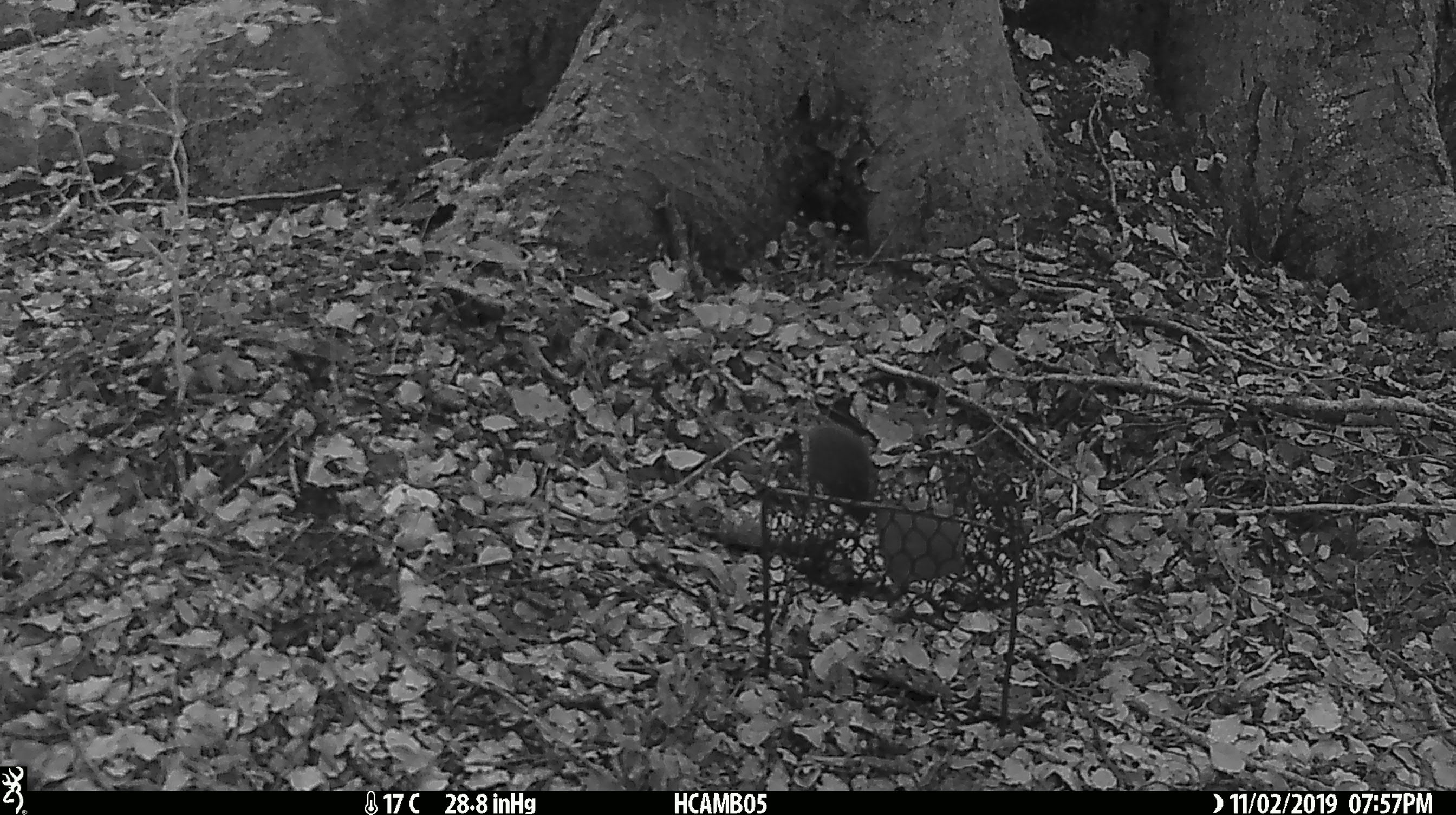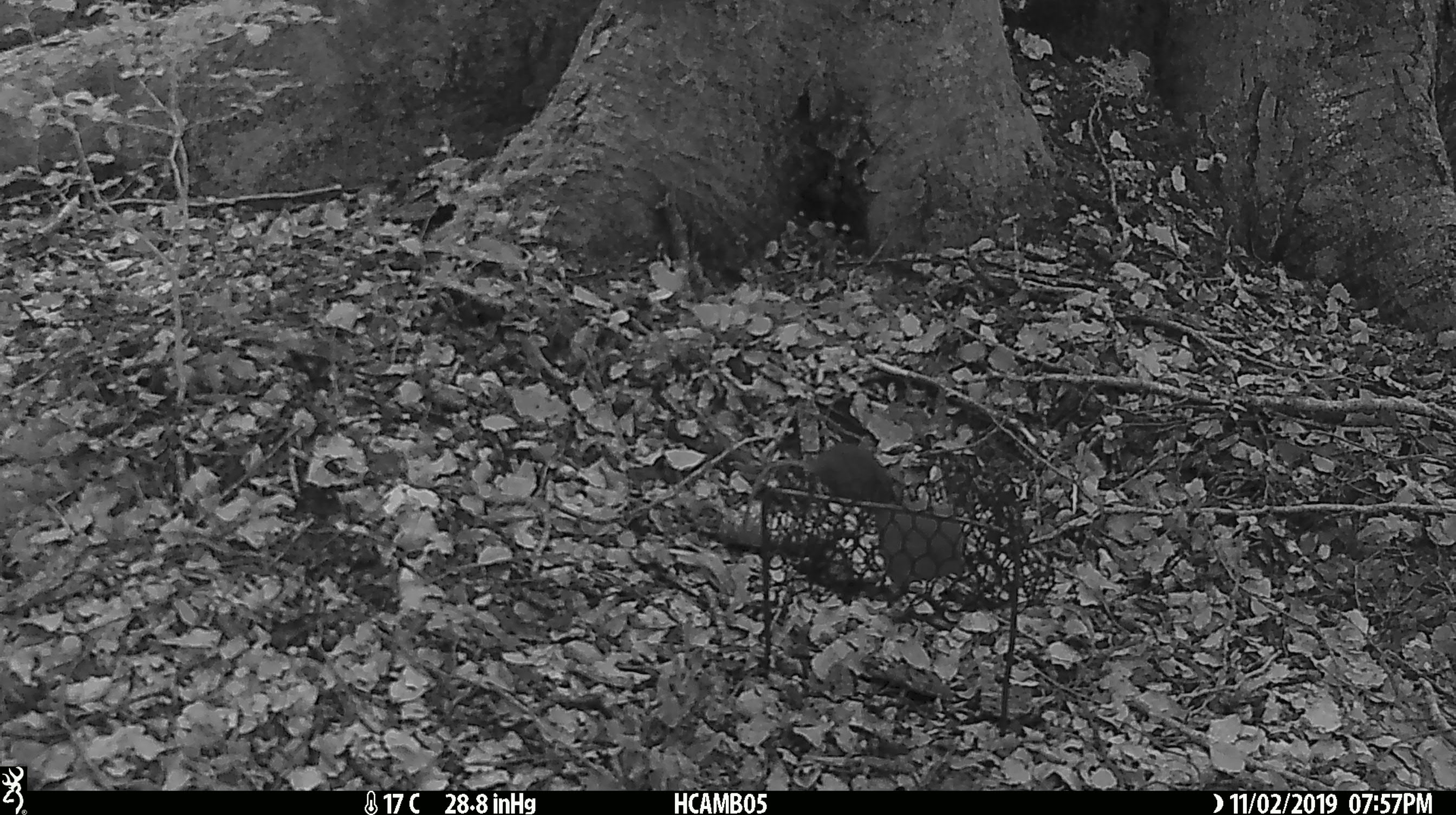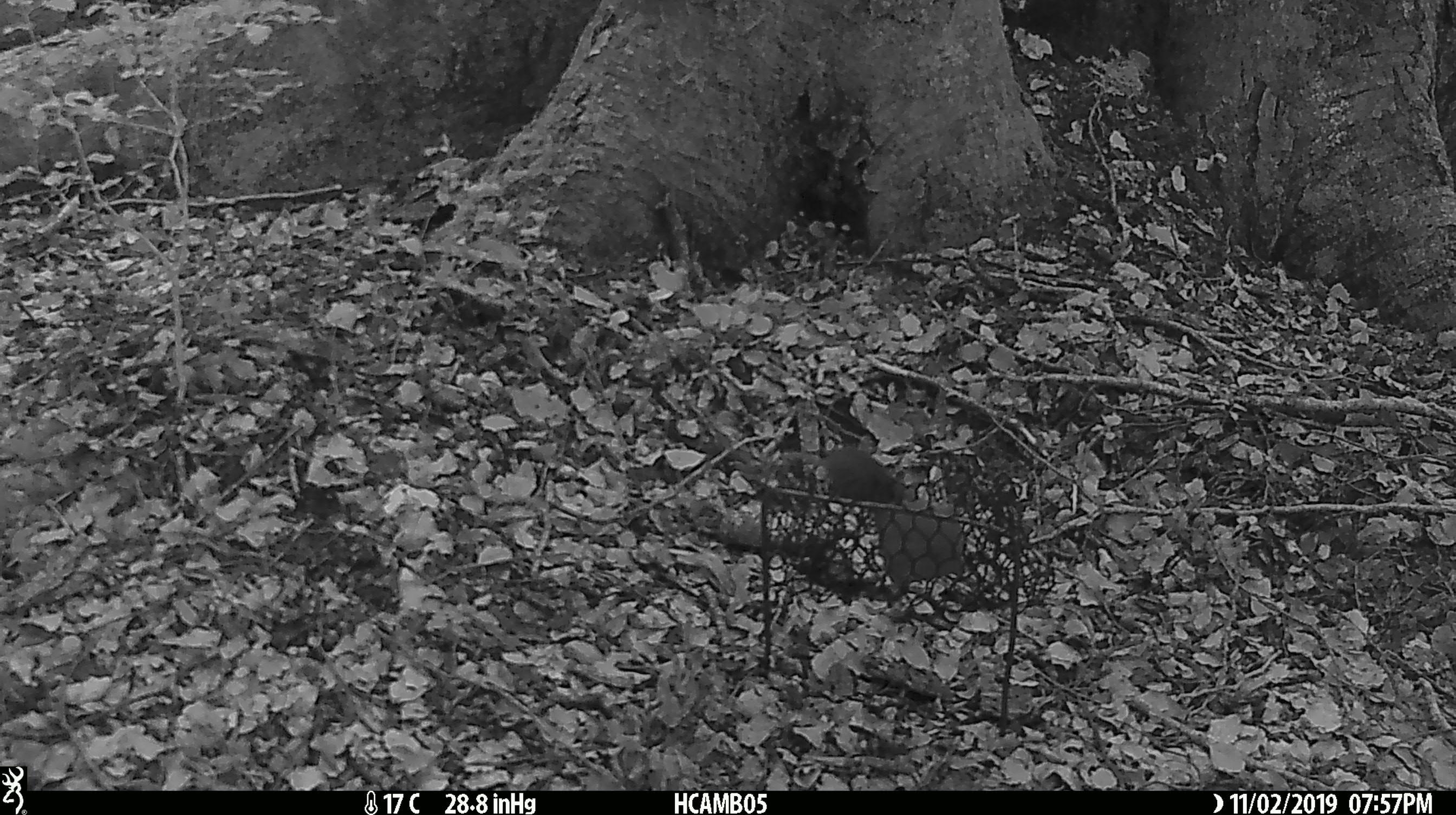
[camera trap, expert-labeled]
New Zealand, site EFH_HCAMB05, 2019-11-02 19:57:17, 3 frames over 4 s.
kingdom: Animalia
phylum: Chordata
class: Mammalia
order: Rodentia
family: Muridae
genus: Mus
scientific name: Mus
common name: mouse